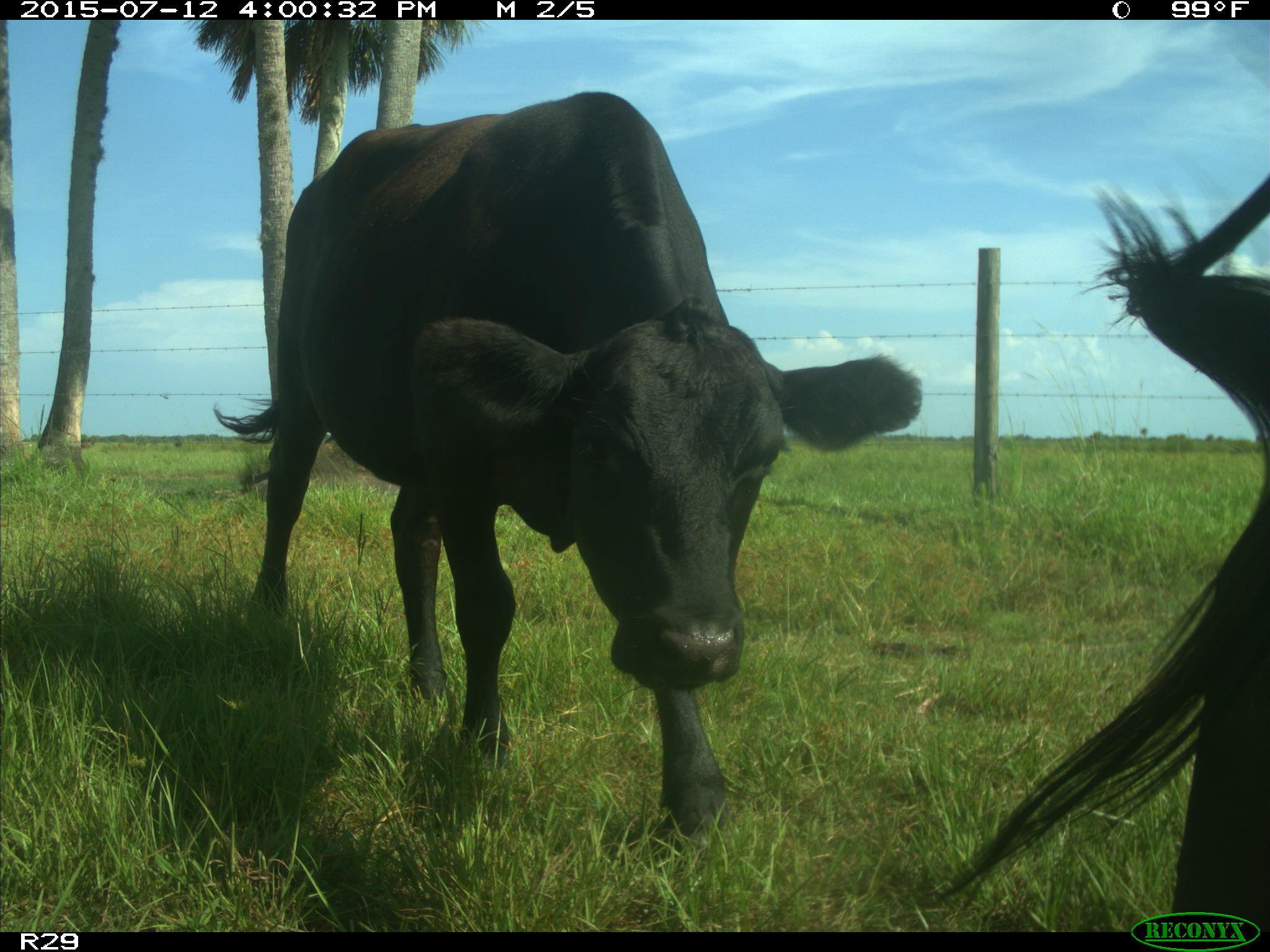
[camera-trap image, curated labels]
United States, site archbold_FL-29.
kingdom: Animalia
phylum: Chordata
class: Mammalia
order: Artiodactyla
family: Bovidae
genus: Bos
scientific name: Bos taurus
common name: domestic cow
Bos taurus (domestic cow).